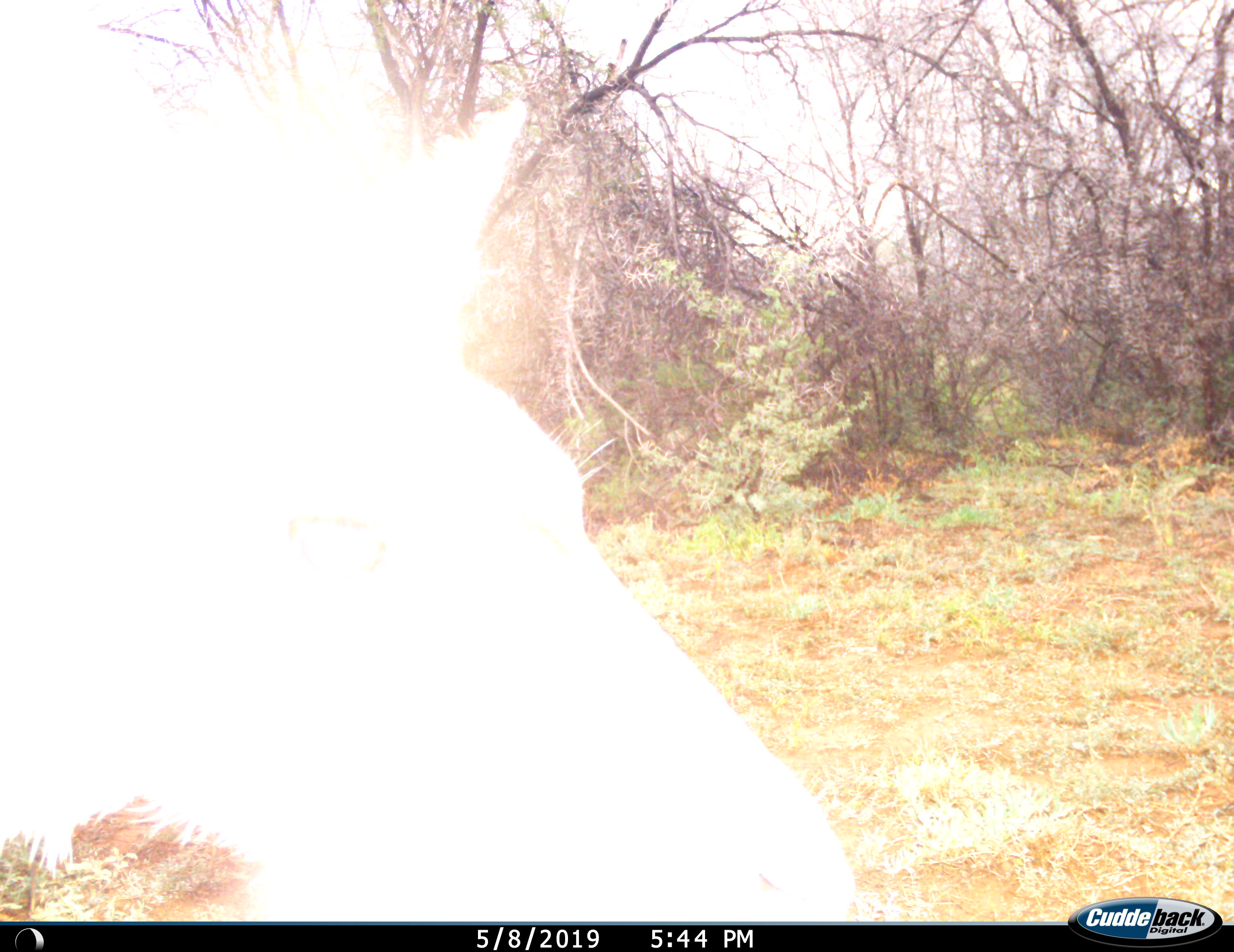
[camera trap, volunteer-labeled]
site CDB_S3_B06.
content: unidentified animal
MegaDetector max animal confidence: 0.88